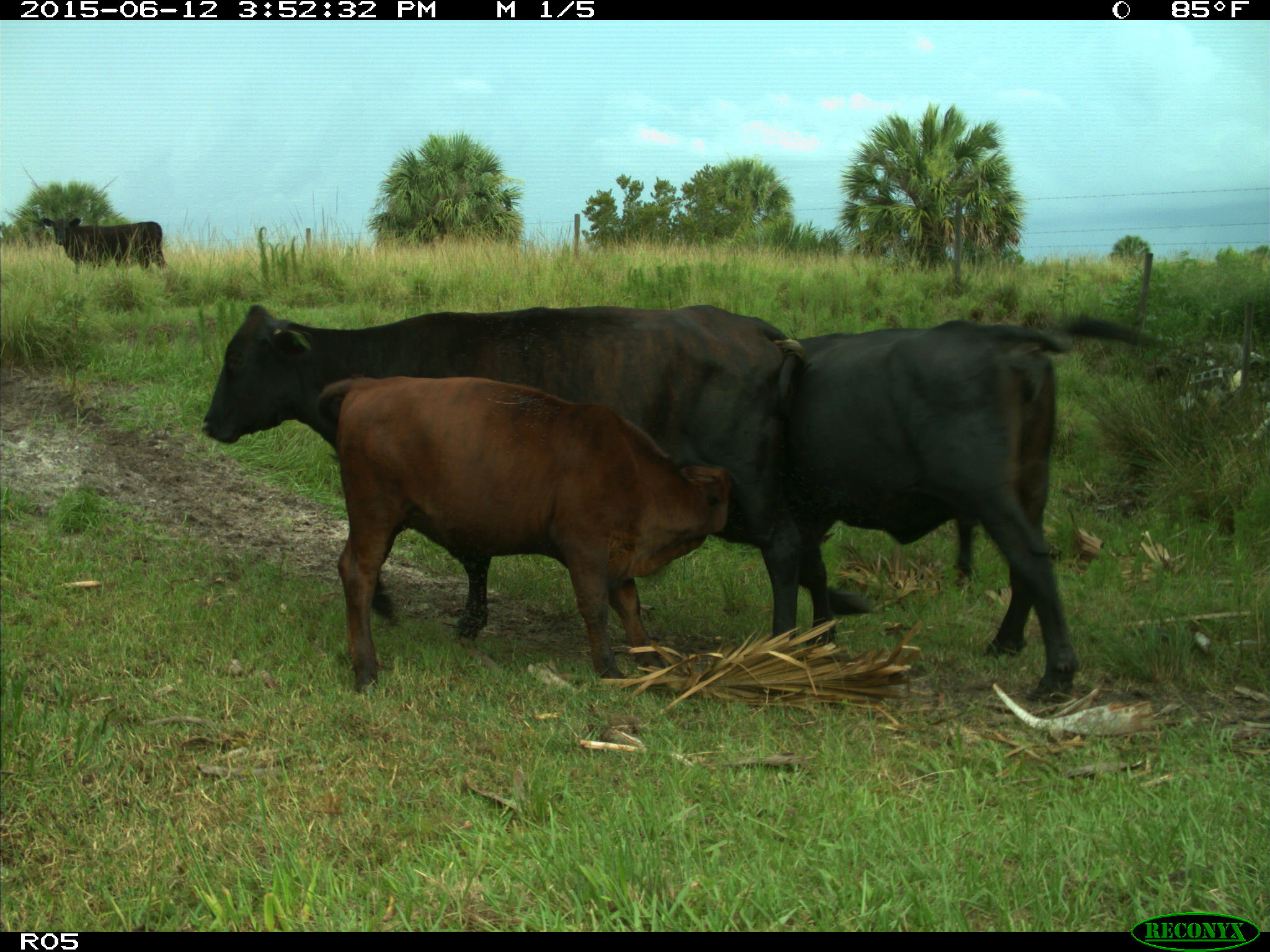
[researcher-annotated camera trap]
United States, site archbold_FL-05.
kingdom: Animalia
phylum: Chordata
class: Mammalia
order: Artiodactyla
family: Bovidae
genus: Bos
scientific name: Bos taurus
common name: domestic cow